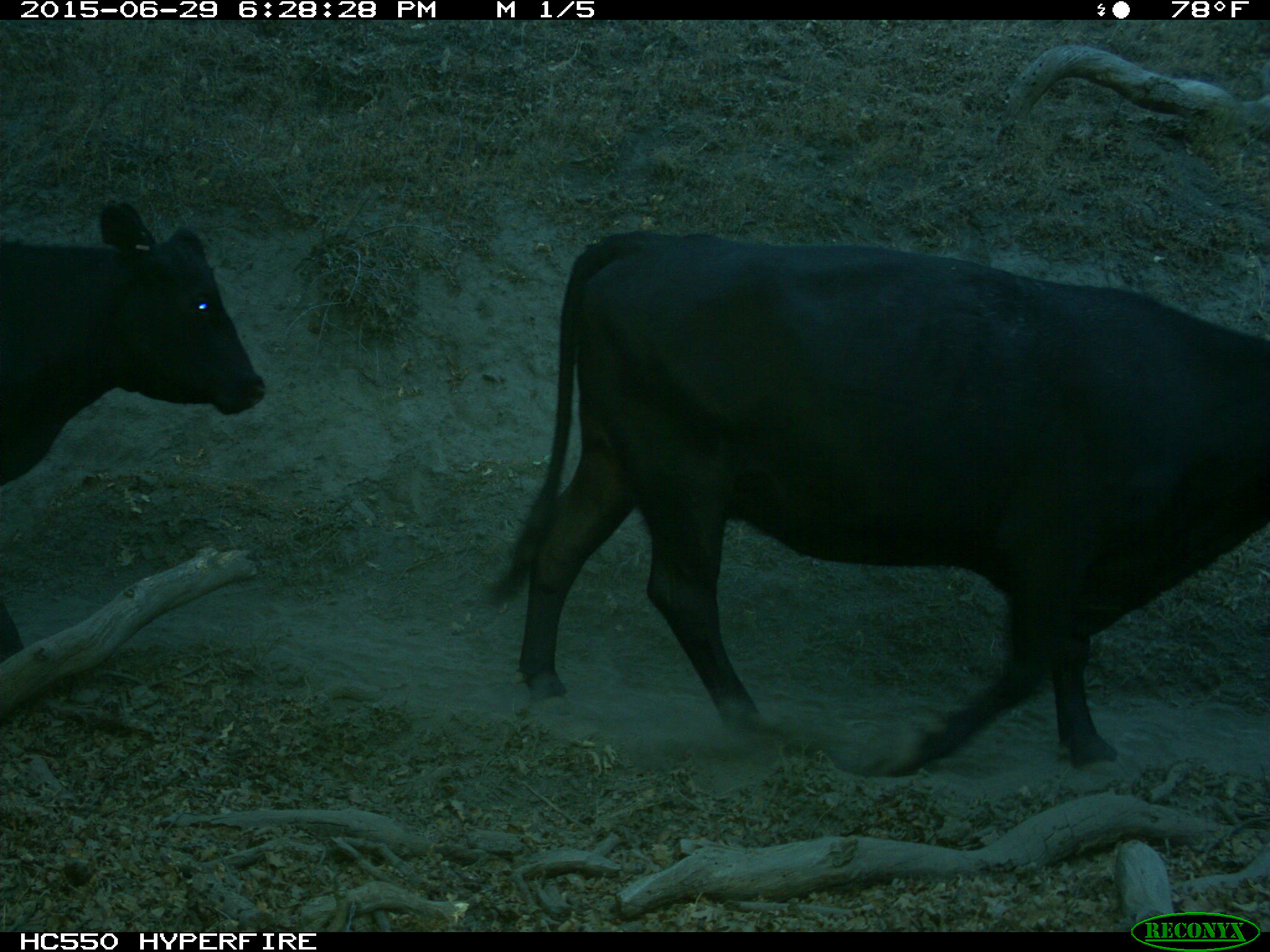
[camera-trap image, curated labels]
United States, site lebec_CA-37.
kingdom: Animalia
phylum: Chordata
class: Mammalia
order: Artiodactyla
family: Bovidae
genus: Bos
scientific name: Bos taurus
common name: domestic cow